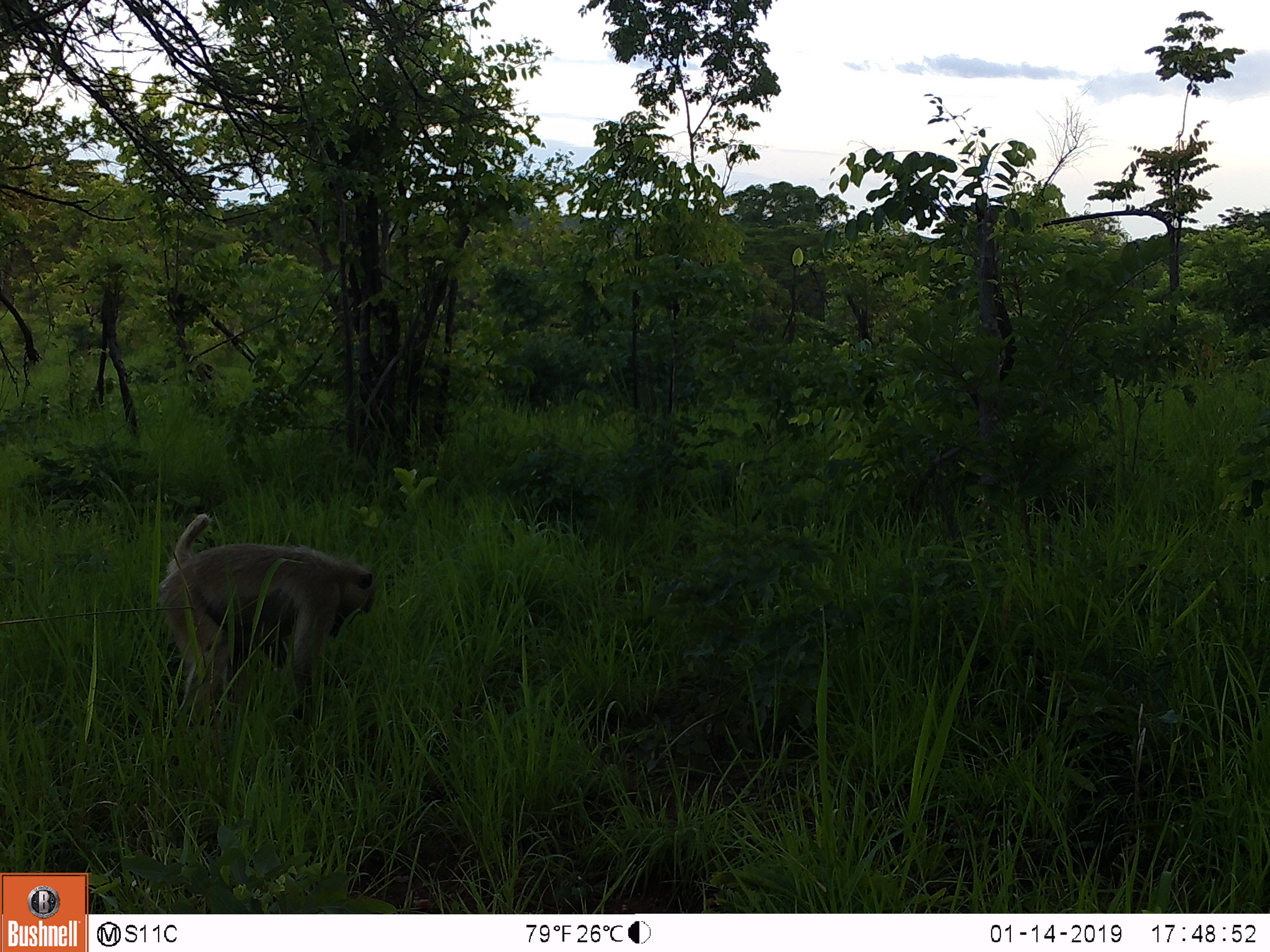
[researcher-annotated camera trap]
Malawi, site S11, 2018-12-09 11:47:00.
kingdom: Animalia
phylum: Chordata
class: Mammalia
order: Primates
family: Cercopithecidae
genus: Papio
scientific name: Papio cynocephalus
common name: yellow baboon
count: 1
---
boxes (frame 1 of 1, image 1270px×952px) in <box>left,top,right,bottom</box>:
yellow baboon: <box>133,490,388,749</box>